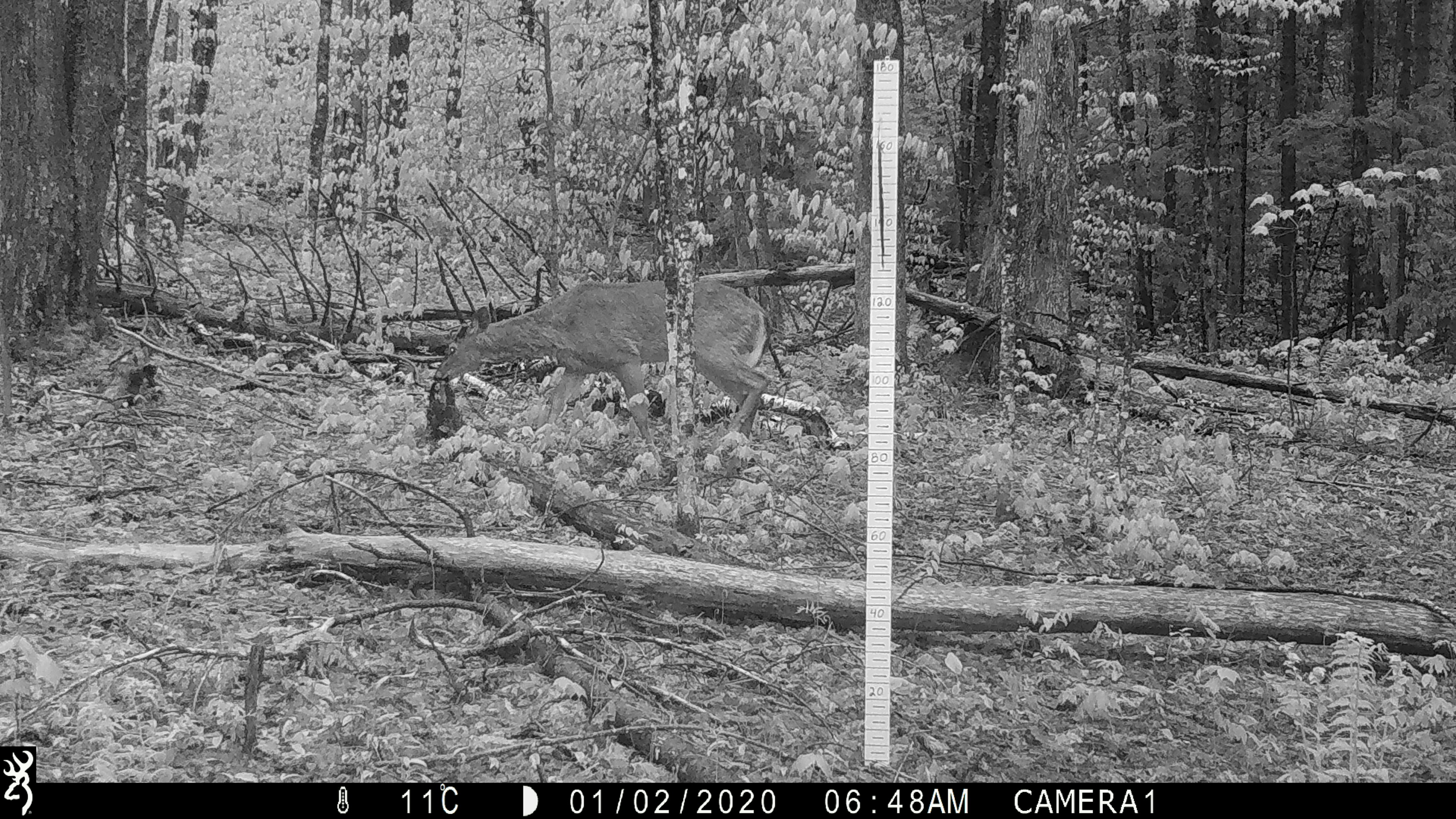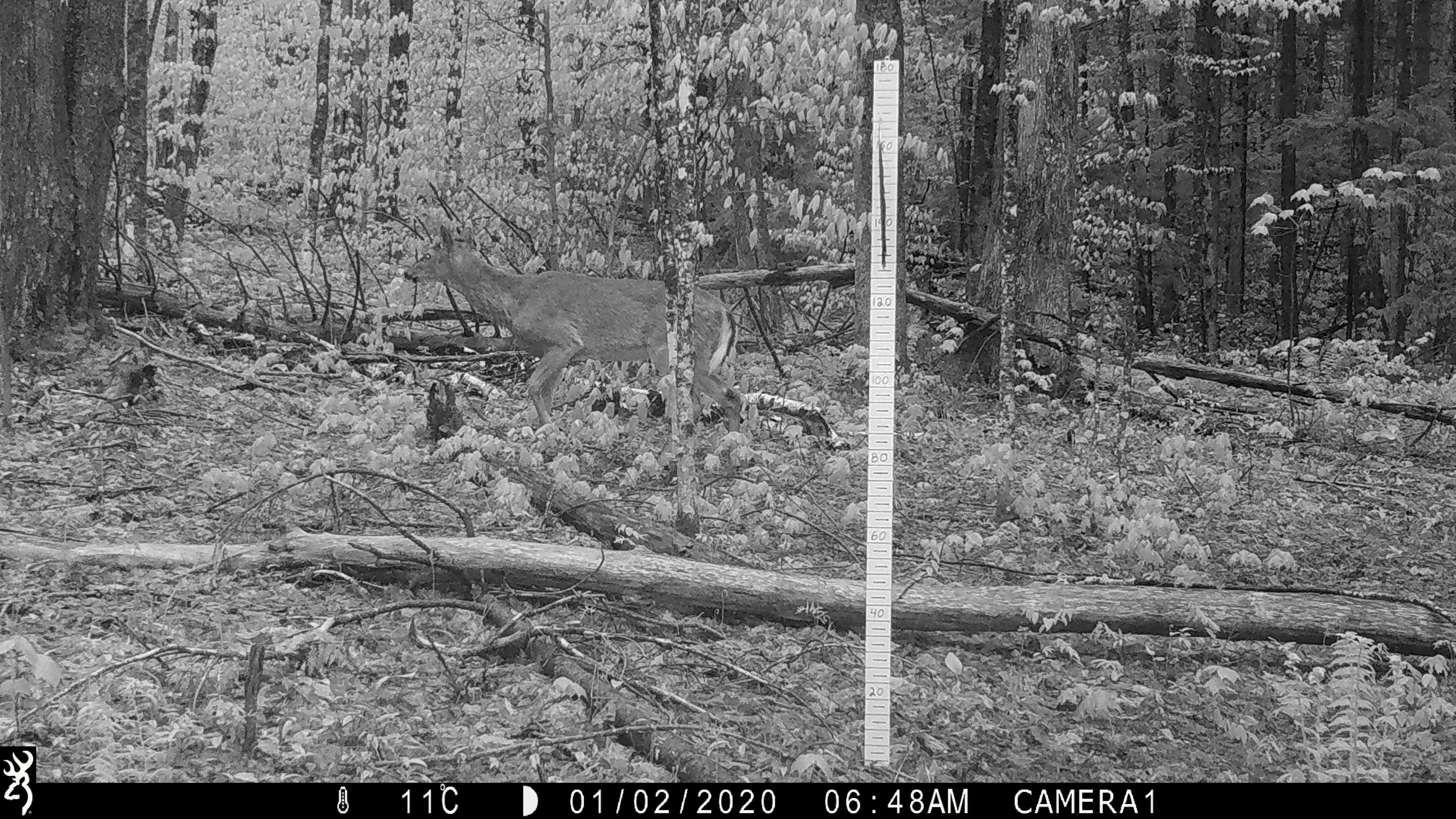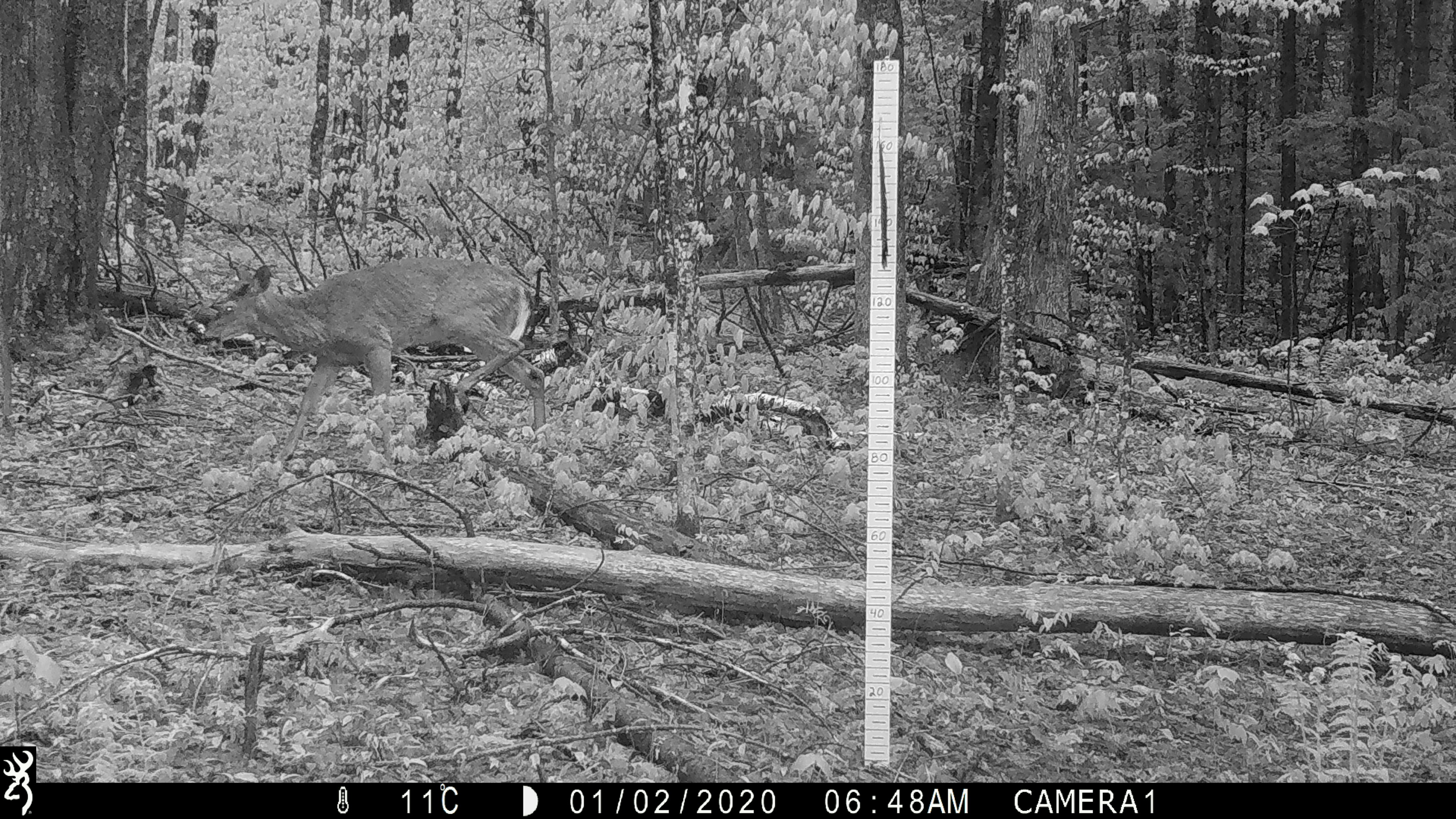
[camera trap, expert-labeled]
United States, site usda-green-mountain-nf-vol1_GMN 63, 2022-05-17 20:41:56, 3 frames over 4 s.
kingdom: Animalia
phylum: Chordata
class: Mammalia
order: Artiodactyla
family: Cervidae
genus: Odocoileus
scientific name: Odocoileus virginianus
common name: white-tailed deer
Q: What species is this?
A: White-tailed deer (Odocoileus virginianus).